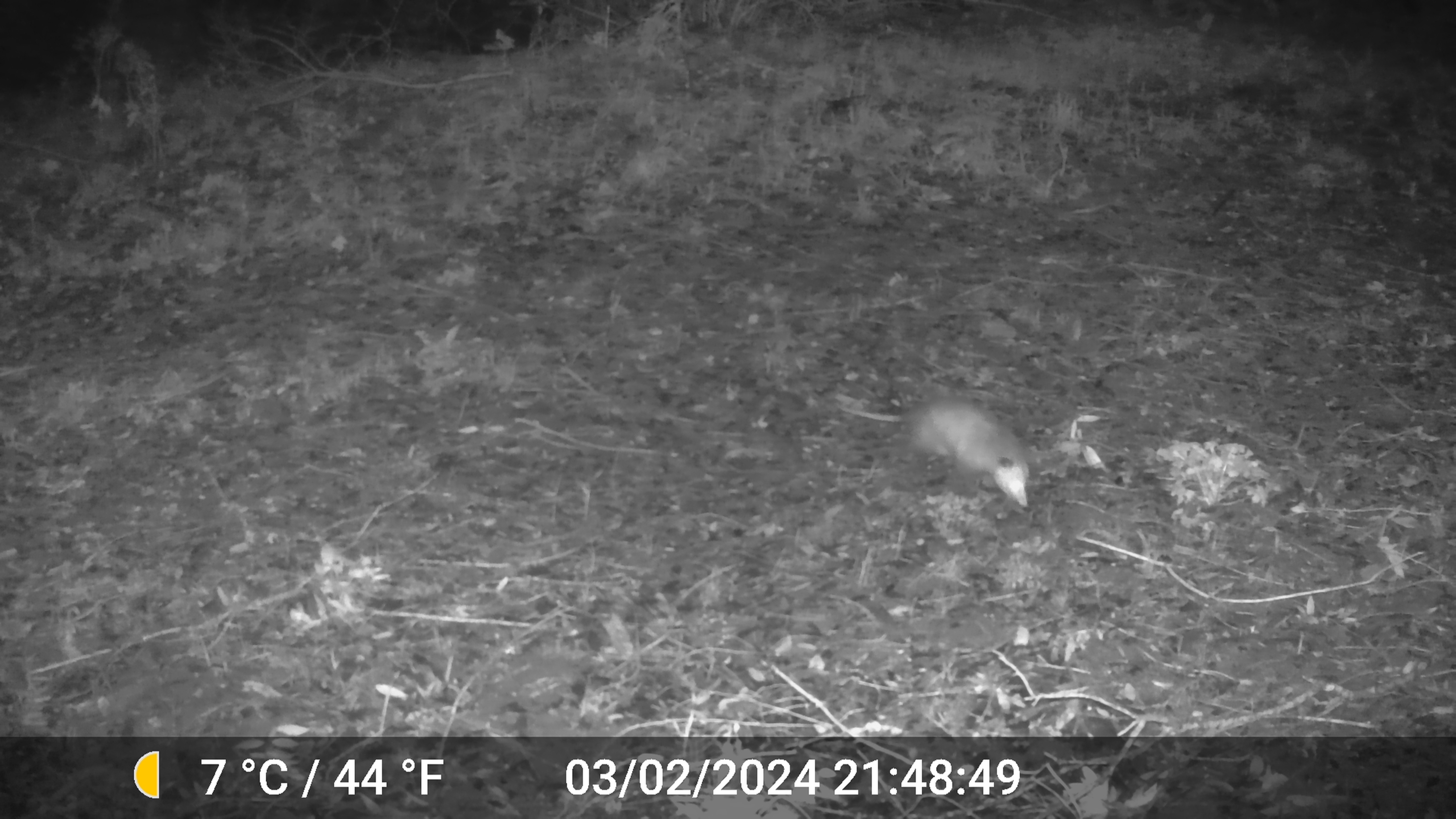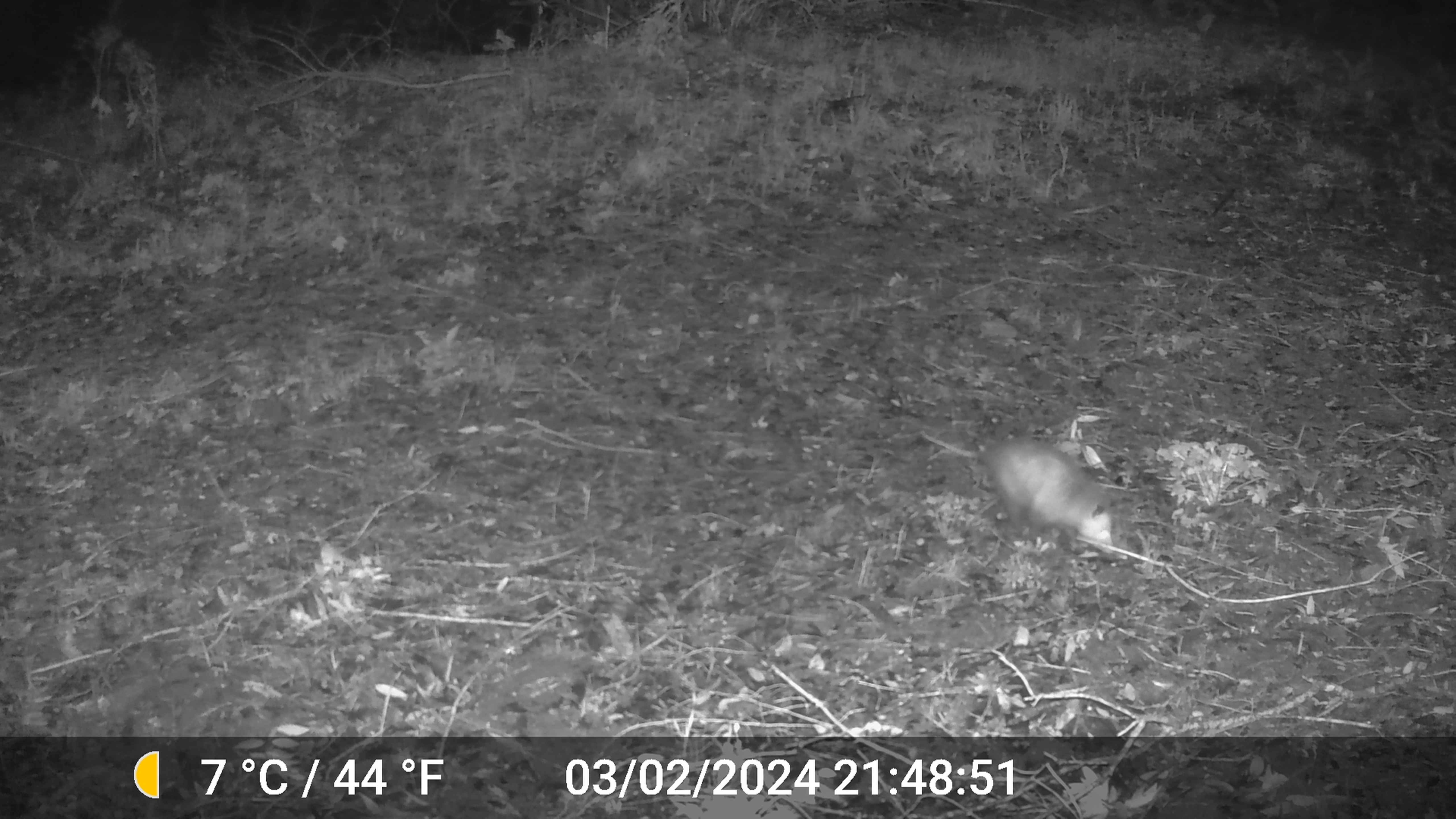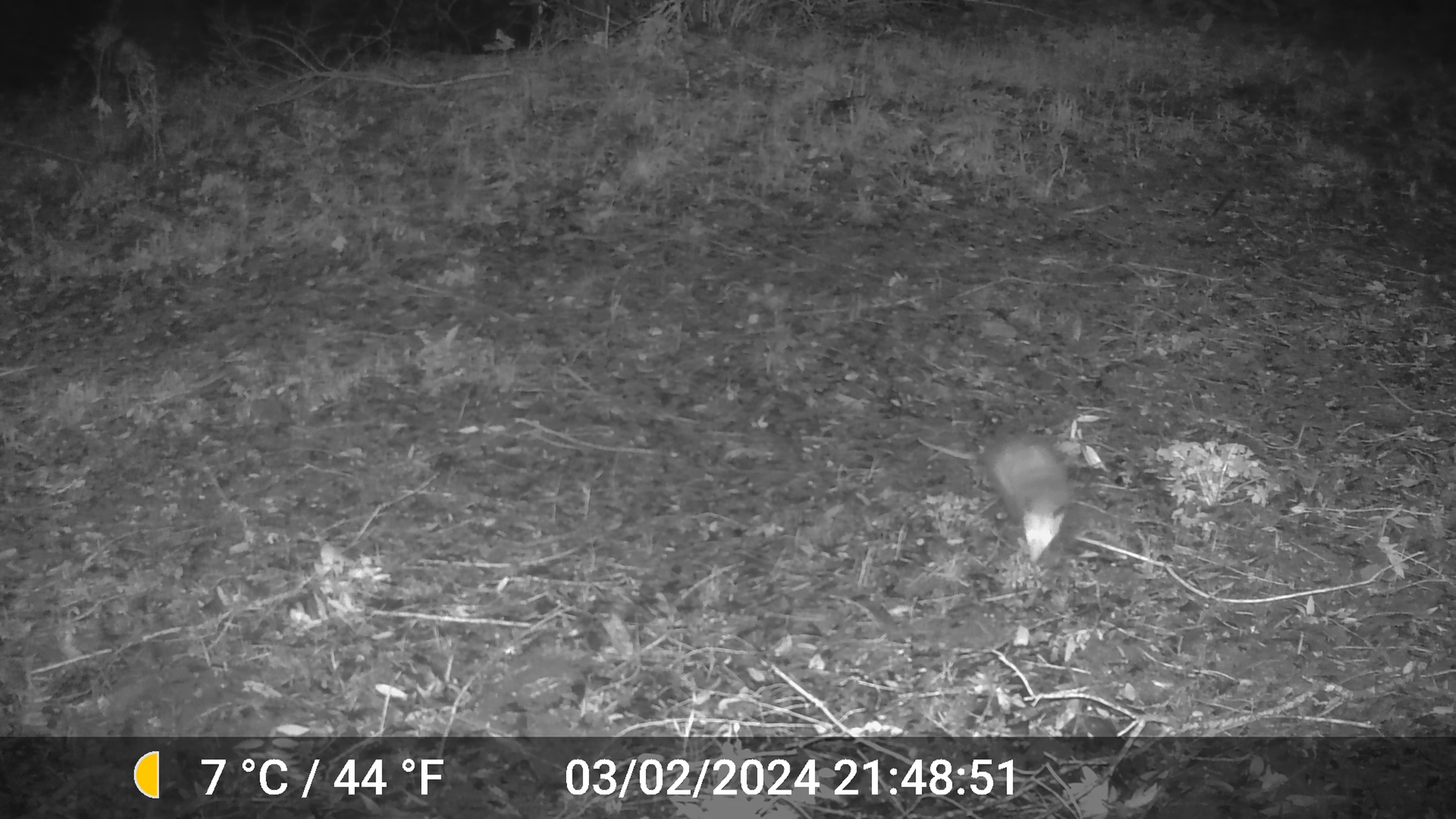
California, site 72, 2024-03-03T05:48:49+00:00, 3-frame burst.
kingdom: Animalia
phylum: Chordata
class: Mammalia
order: Didelphimorphia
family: Didelphidae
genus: Didelphis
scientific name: Didelphis virginiana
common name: virginia opossum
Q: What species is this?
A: Virginia opossum (Didelphis virginiana).